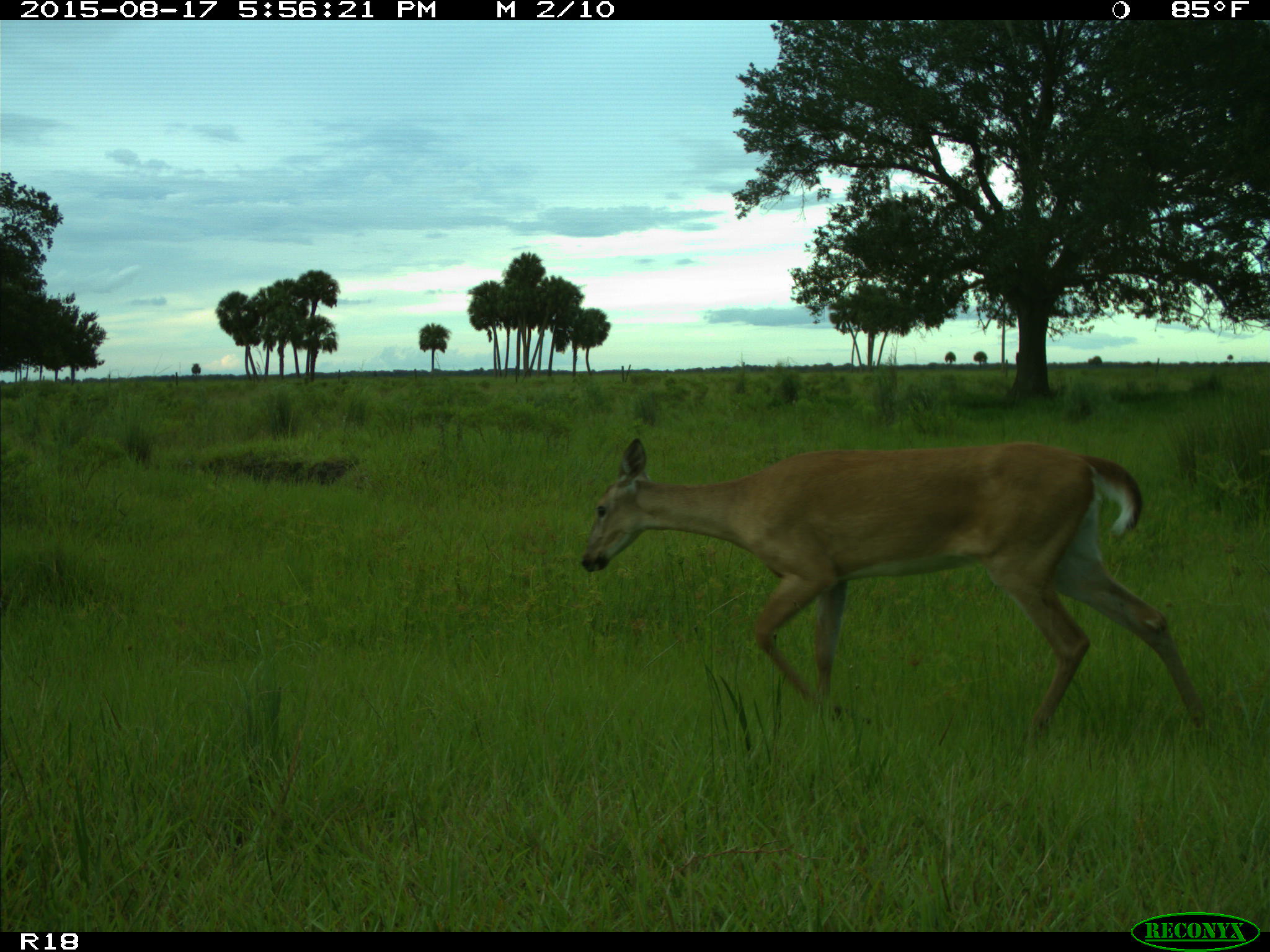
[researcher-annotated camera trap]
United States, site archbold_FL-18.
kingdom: Animalia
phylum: Chordata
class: Mammalia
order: Artiodactyla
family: Cervidae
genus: Odocoileus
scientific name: Odocoileus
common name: deer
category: unidentified deer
Unidentified deer (deer) (Odocoileus).